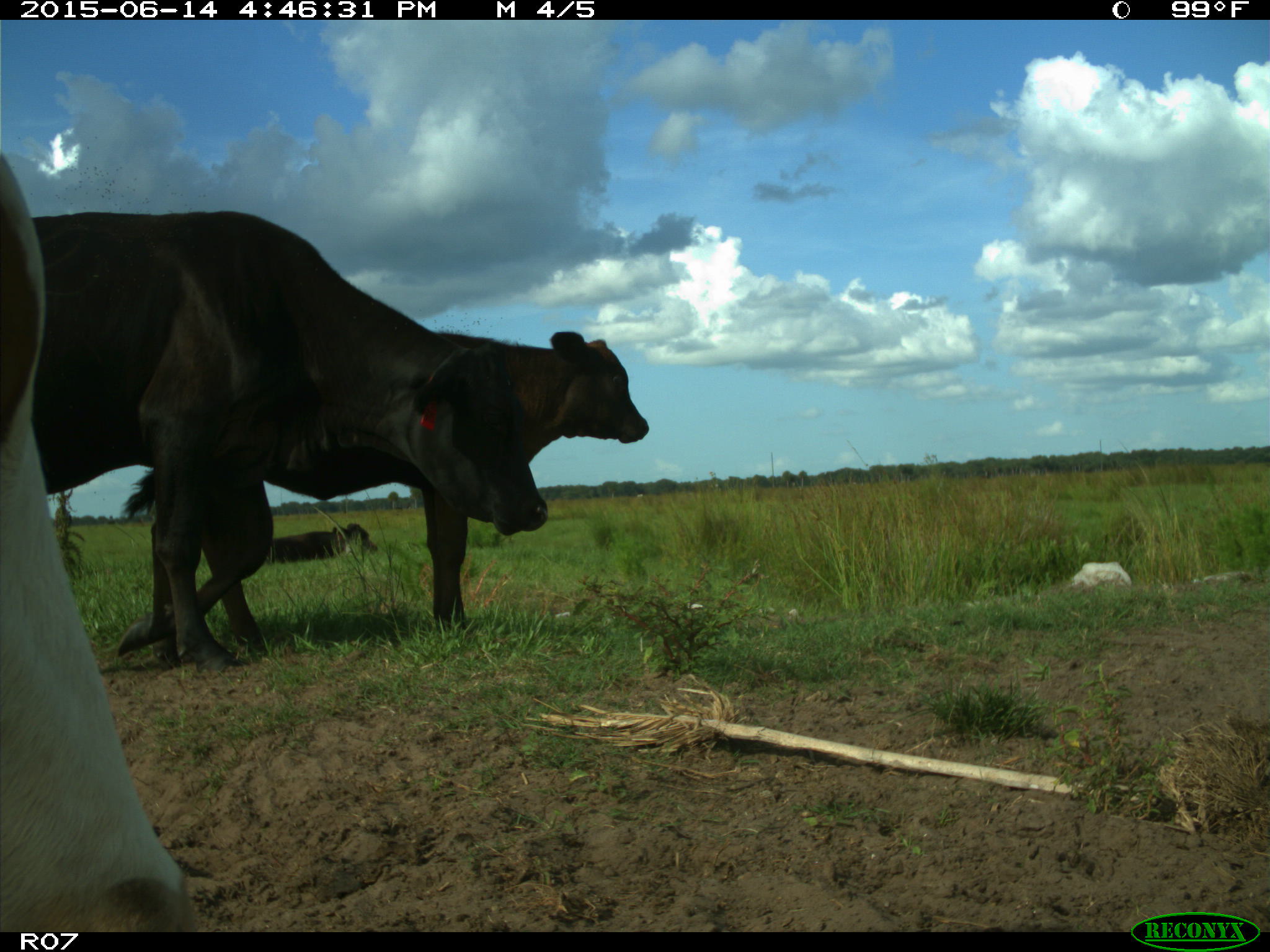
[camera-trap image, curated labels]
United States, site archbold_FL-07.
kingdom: Animalia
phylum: Chordata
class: Mammalia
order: Artiodactyla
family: Bovidae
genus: Bos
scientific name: Bos taurus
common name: domestic cow